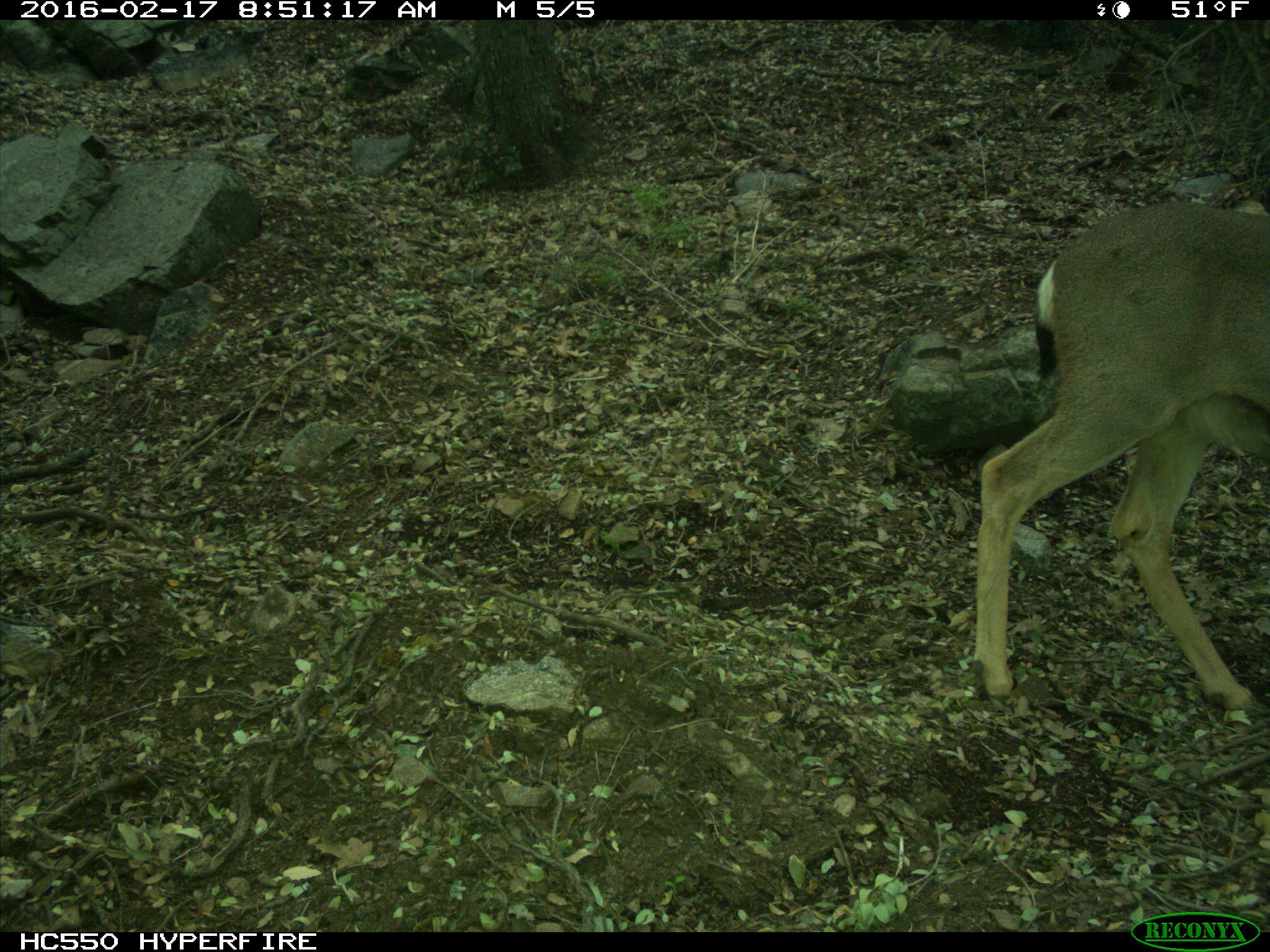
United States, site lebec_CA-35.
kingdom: Animalia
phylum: Chordata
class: Mammalia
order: Artiodactyla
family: Cervidae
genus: Odocoileus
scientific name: Odocoileus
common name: deer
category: unidentified deer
Unidentified deer (deer) (Odocoileus).